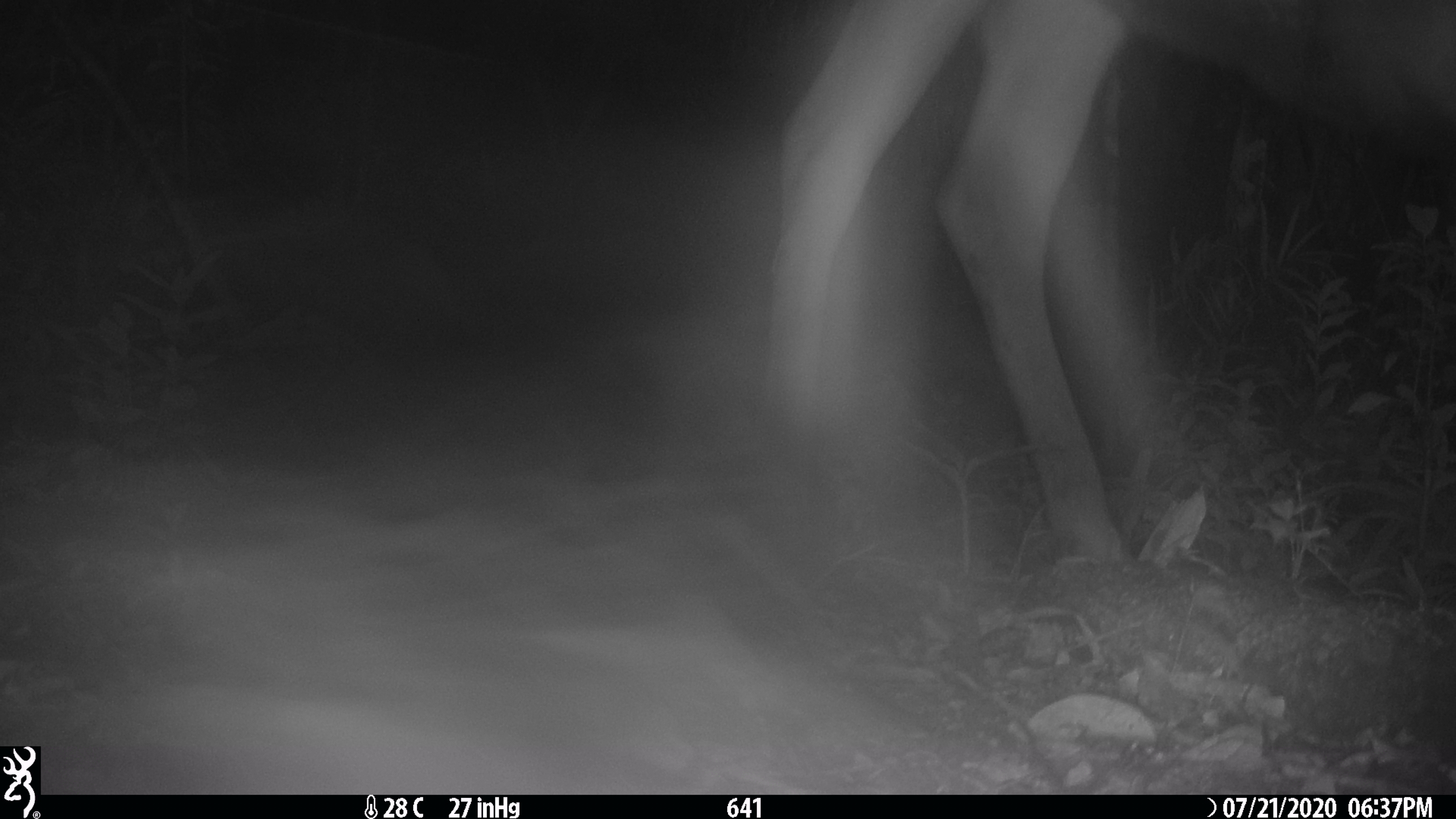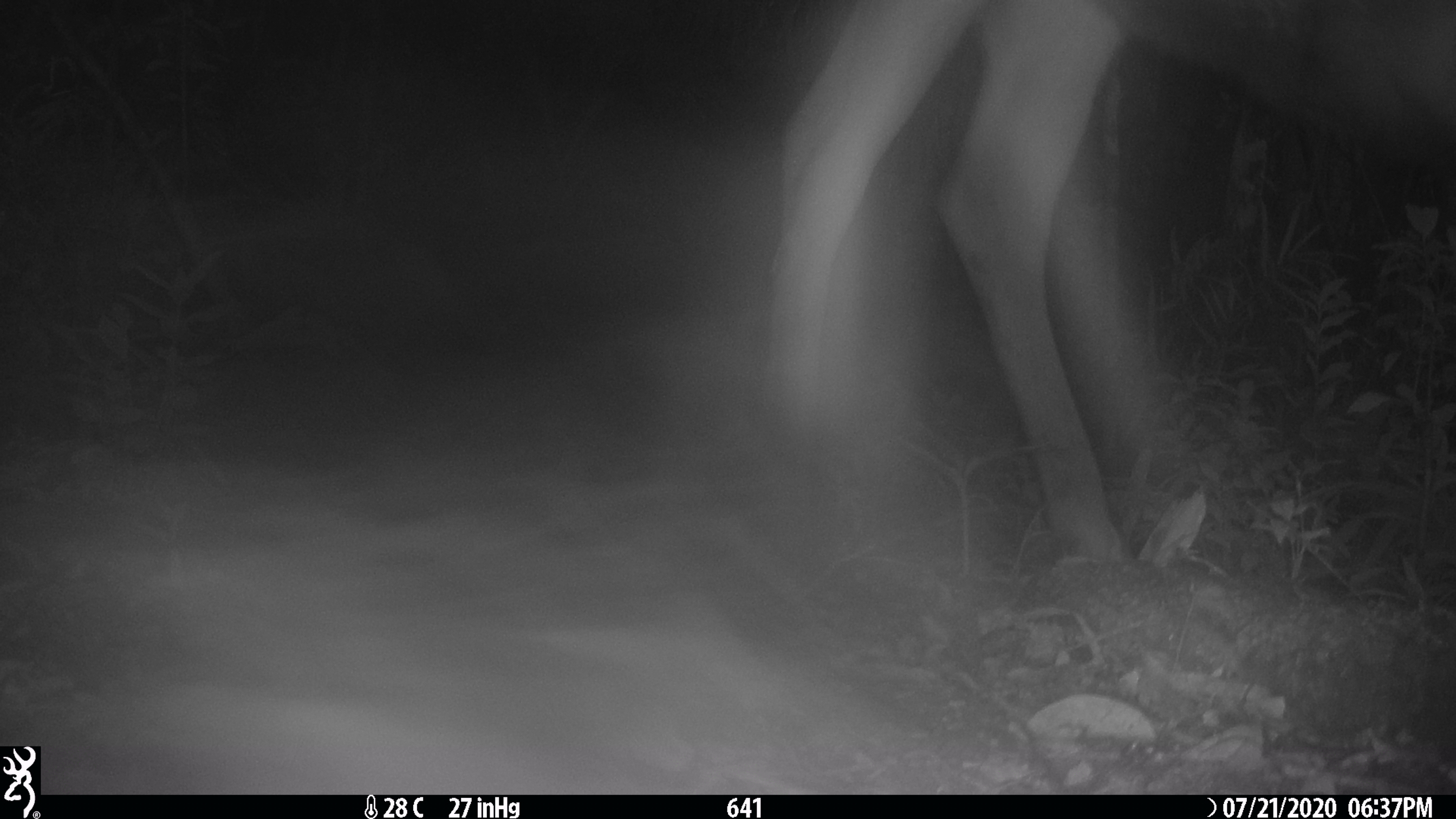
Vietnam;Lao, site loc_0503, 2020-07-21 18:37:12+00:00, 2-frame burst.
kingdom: Animalia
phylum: Chordata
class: Mammalia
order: Artiodactyla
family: Cervidae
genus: Rusa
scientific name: Rusa unicolor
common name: sambar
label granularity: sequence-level